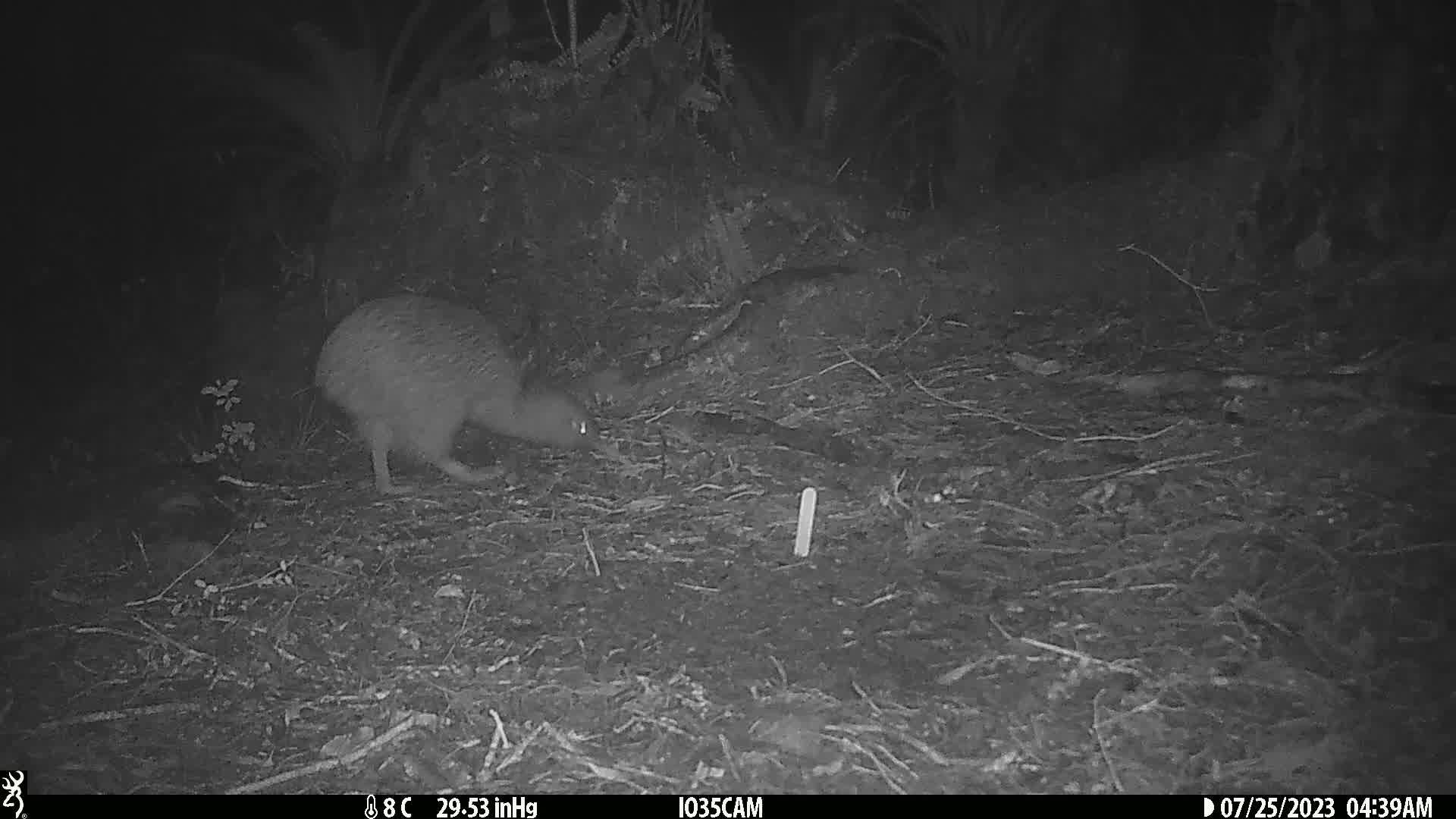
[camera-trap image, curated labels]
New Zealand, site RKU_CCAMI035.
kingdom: Animalia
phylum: Chordata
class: Aves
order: Apterygiformes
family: Apterygidae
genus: Apteryx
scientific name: Apteryx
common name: kiwi